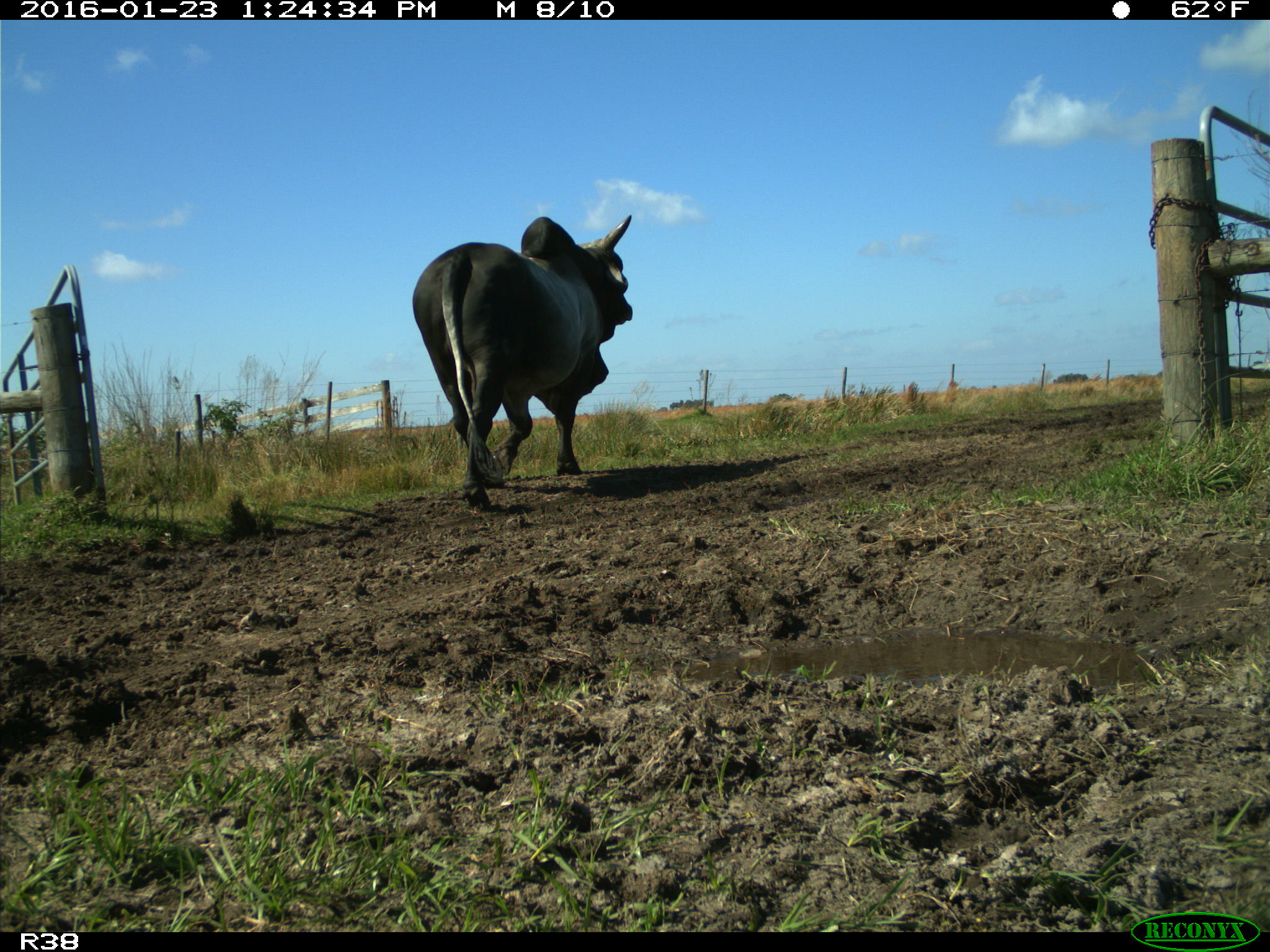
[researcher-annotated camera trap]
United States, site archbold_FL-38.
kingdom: Animalia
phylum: Chordata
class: Mammalia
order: Artiodactyla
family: Bovidae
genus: Bos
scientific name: Bos taurus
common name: domestic cow